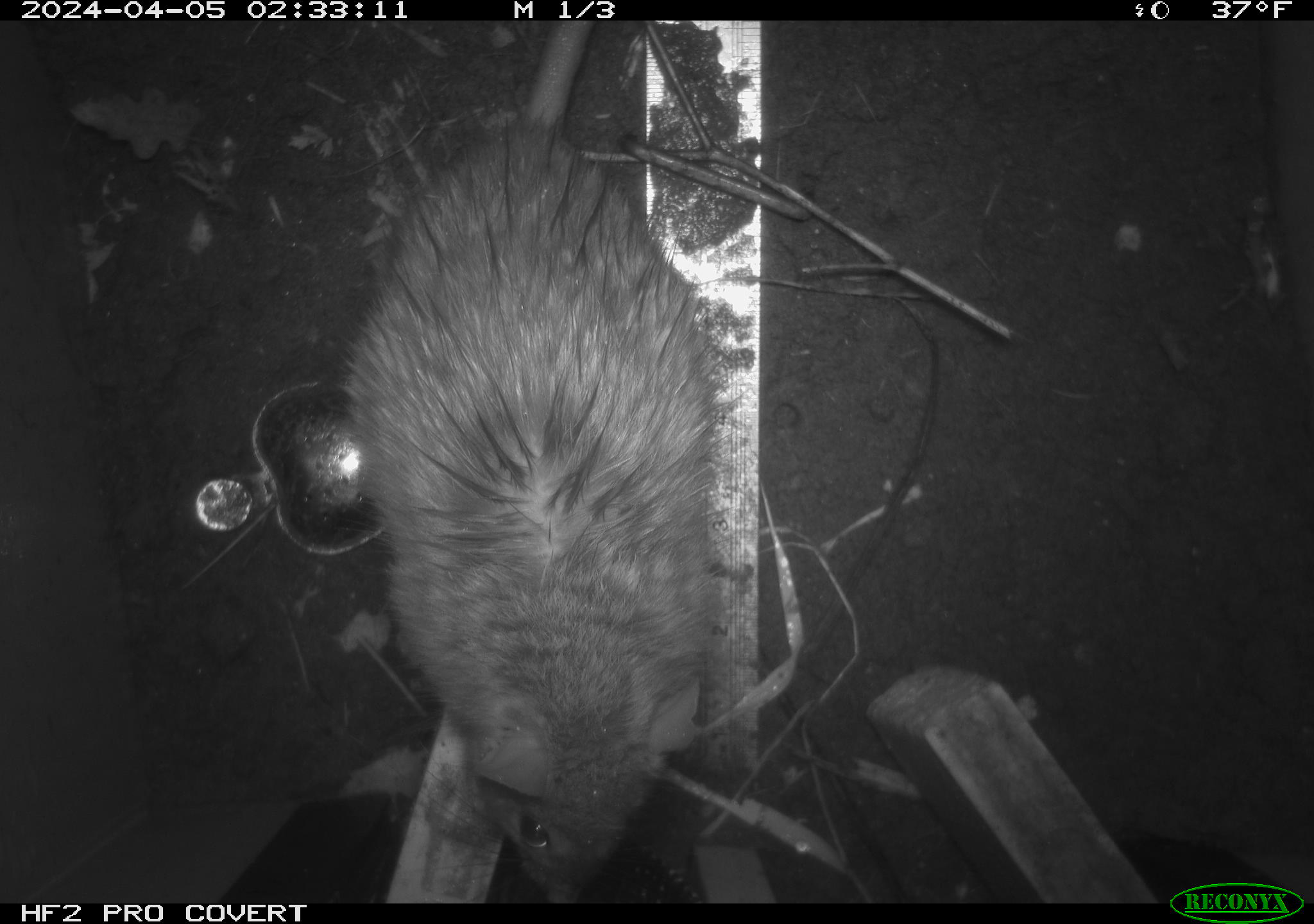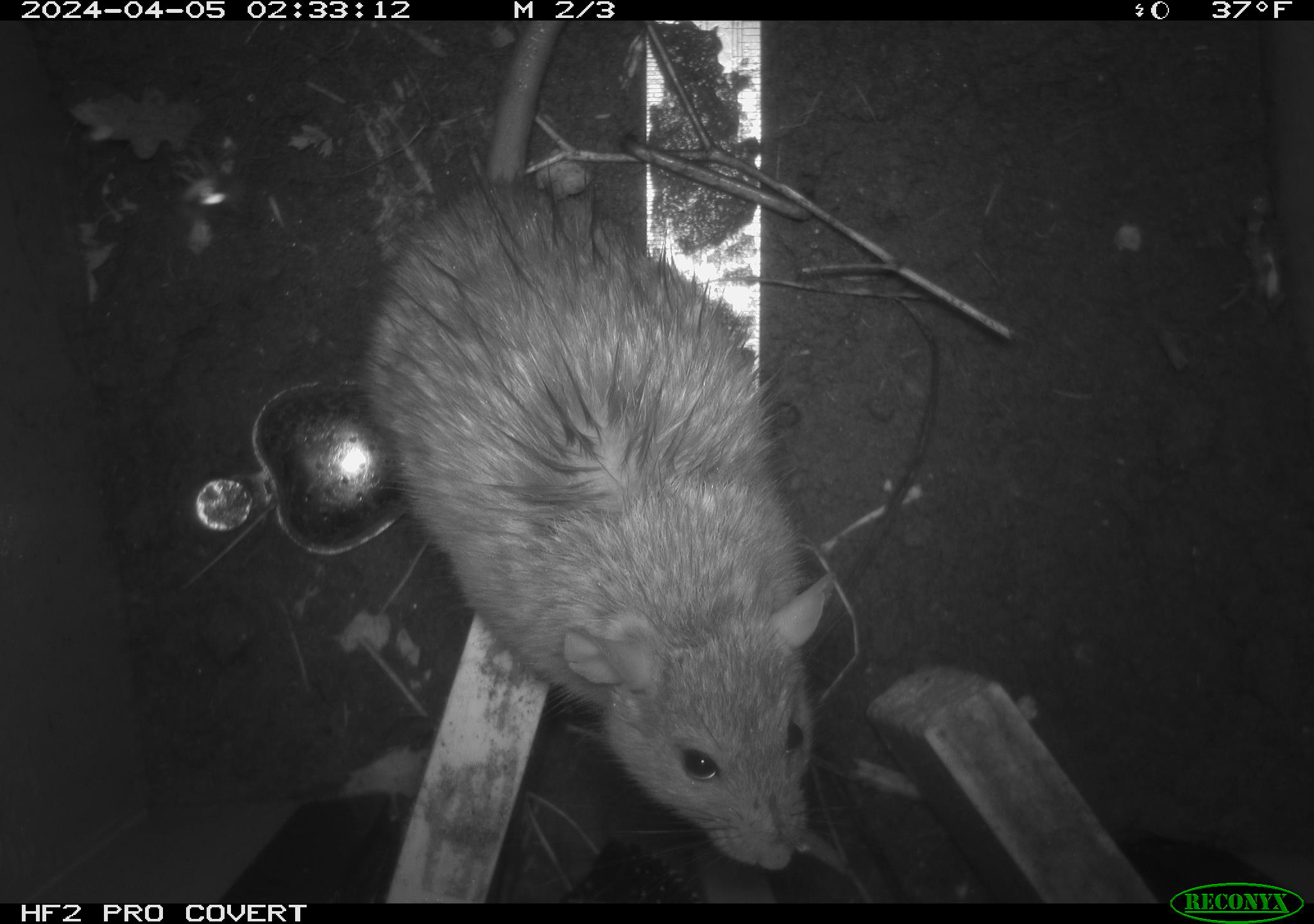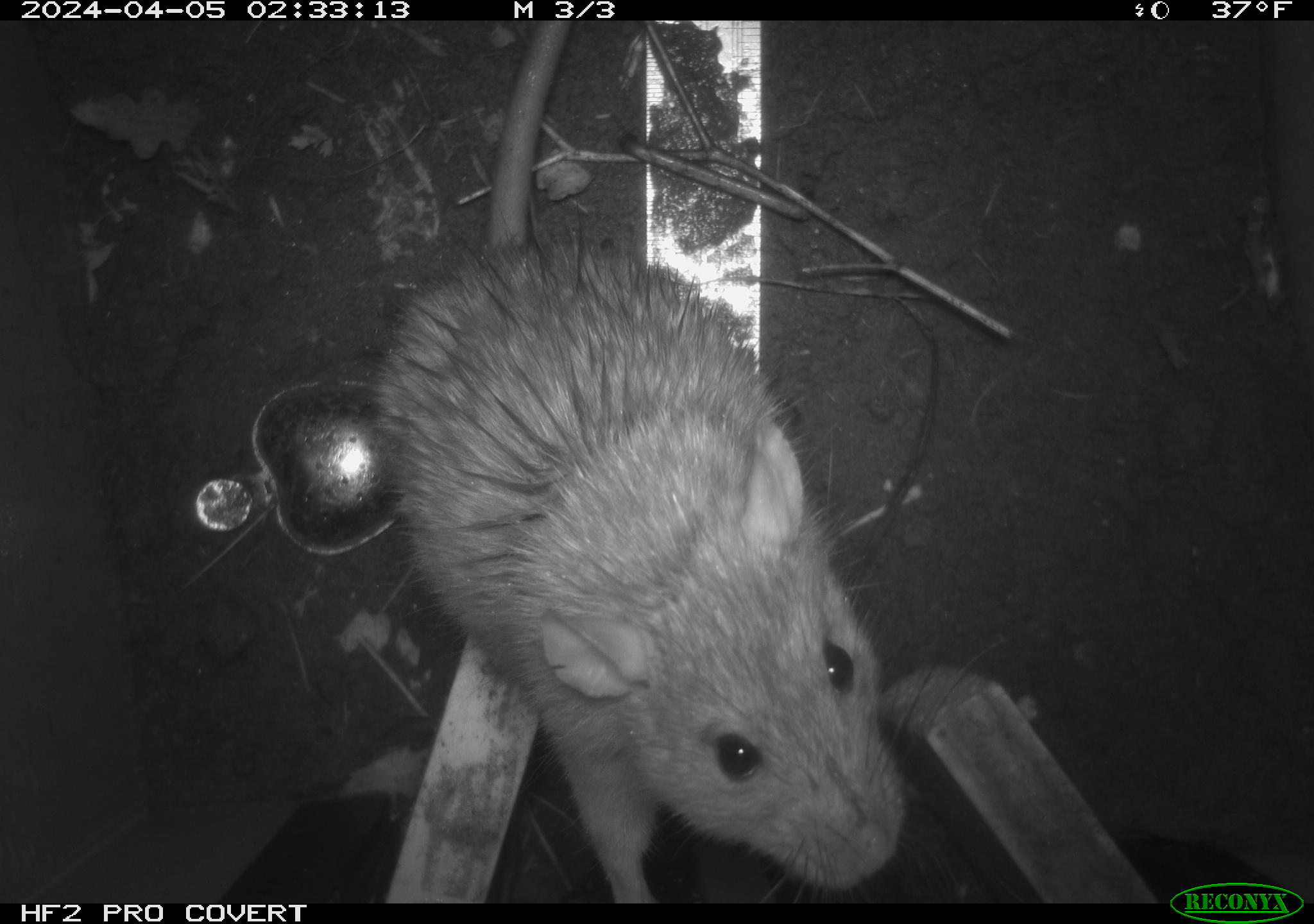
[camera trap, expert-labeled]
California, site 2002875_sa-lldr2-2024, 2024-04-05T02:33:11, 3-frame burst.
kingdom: Animalia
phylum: Chordata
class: Mammalia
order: Rodentia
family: Muridae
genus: Rattus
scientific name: Rattus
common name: rat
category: rattus species